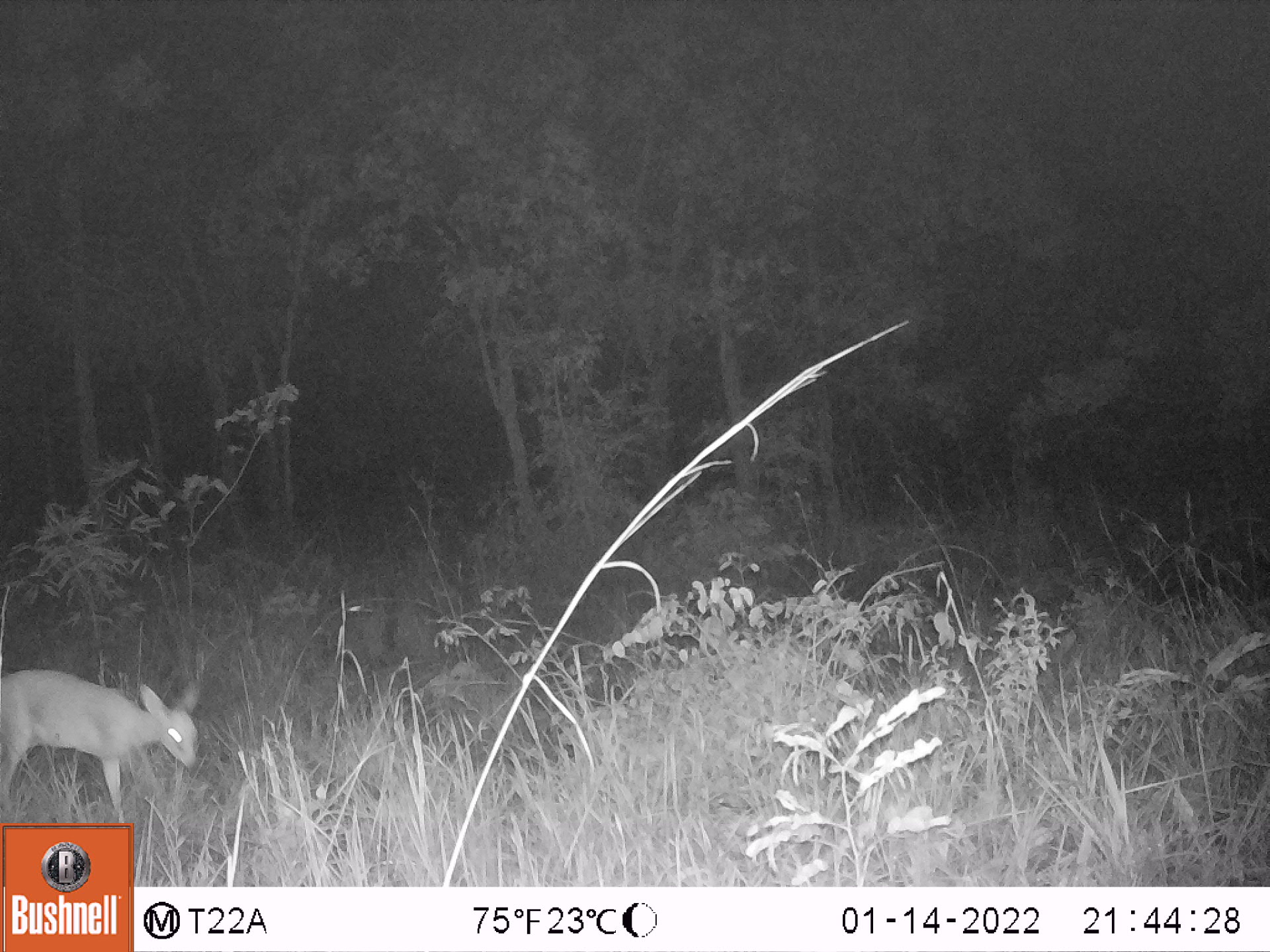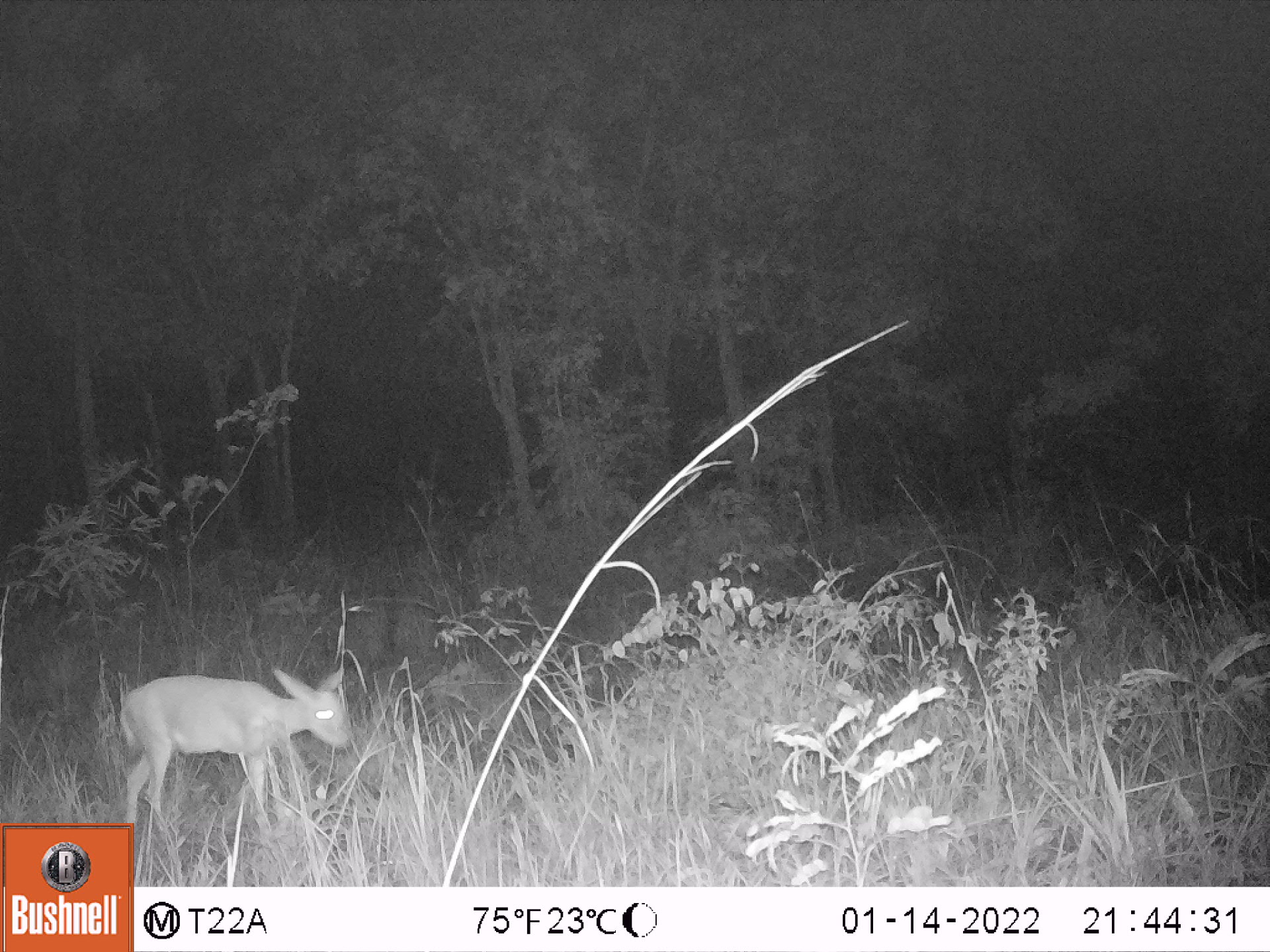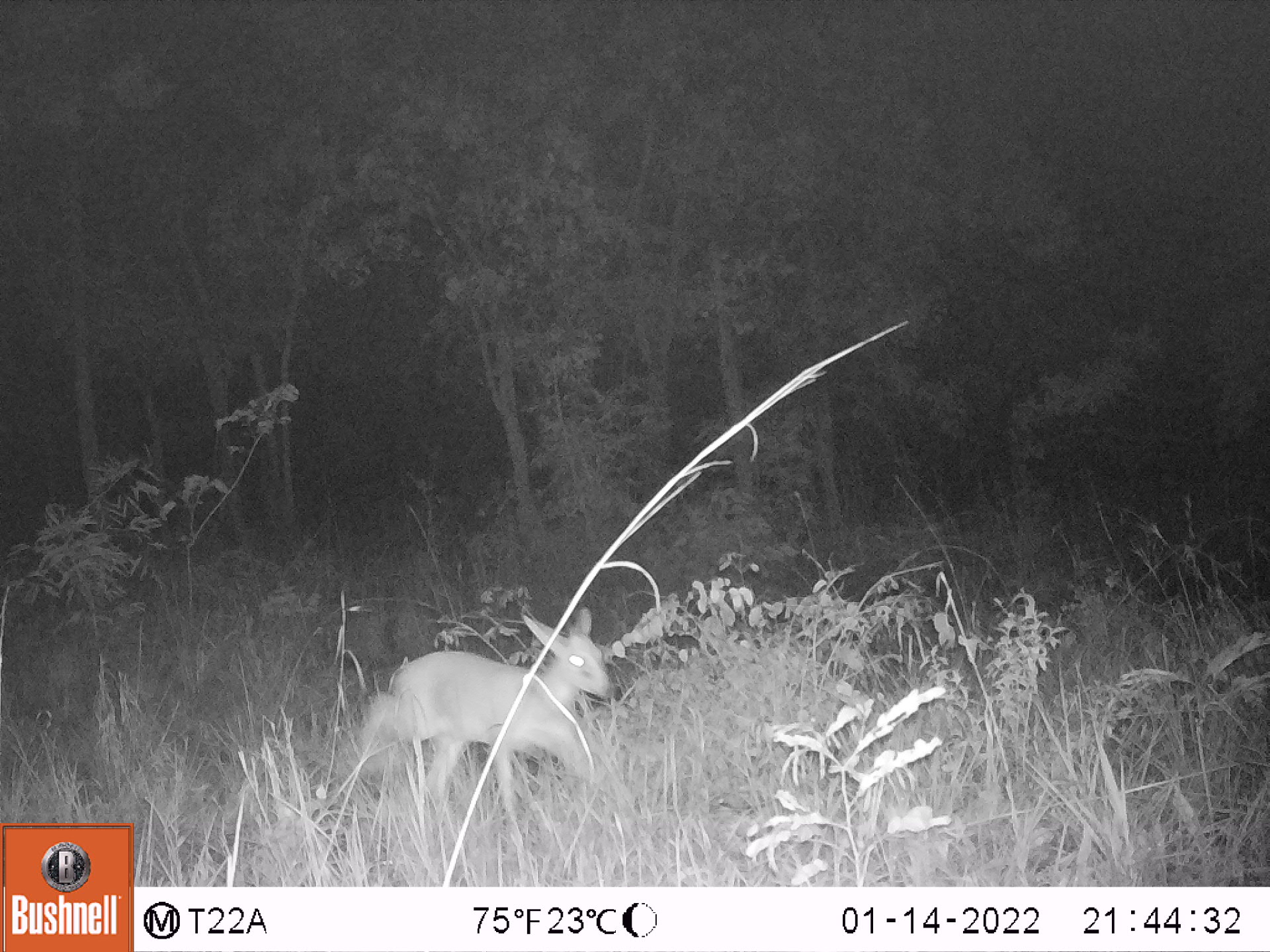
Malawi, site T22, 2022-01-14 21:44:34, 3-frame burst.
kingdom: Animalia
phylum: Chordata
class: Mammalia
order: Artiodactyla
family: Bovidae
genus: Sylvicapra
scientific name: Sylvicapra grimmia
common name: common duiker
Common duiker (Sylvicapra grimmia), count 1.